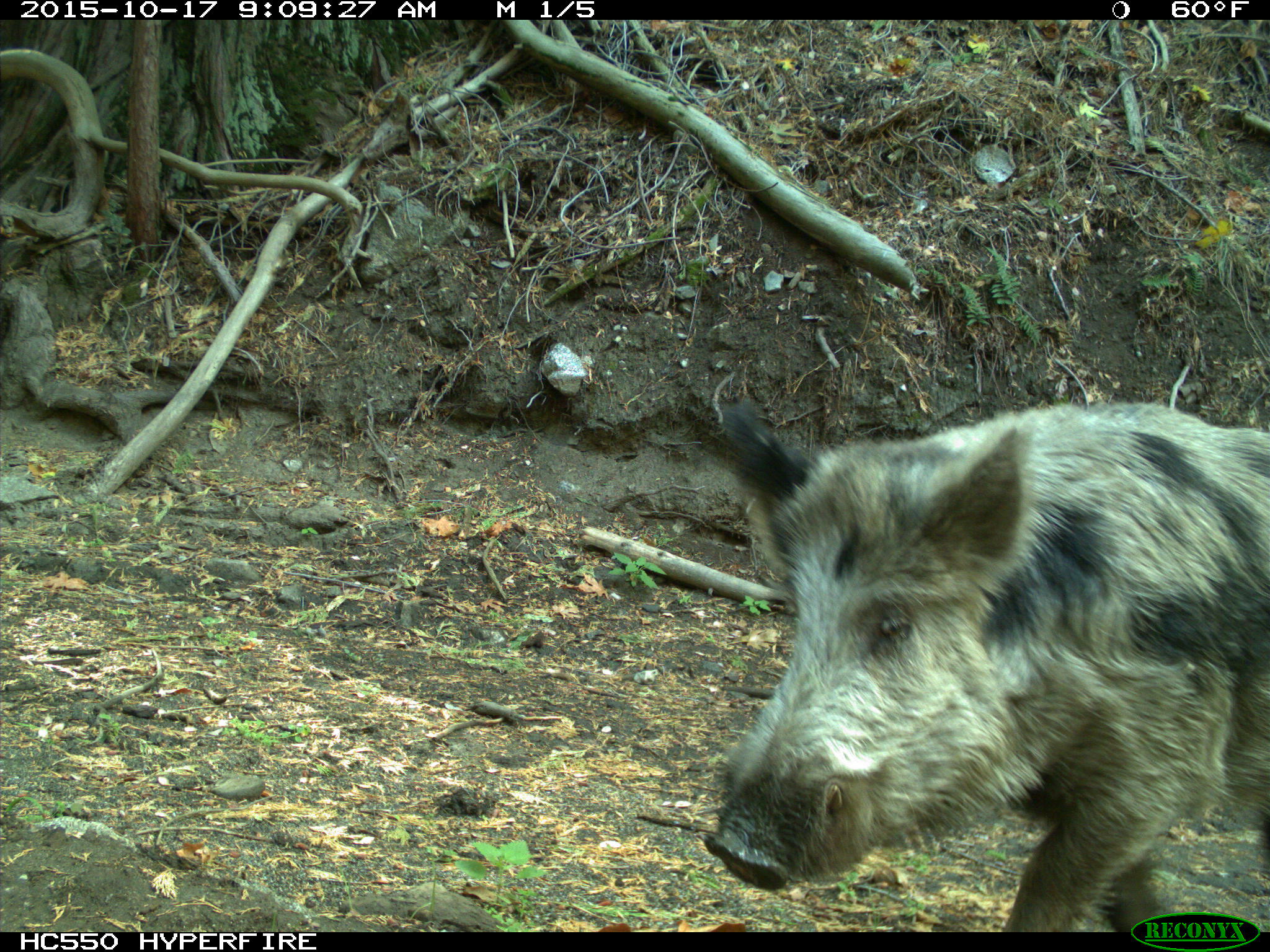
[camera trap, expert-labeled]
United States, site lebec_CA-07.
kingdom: Animalia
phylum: Chordata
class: Mammalia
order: Artiodactyla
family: Suidae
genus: Sus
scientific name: Sus scrofa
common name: wild boar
Sus scrofa (wild boar).